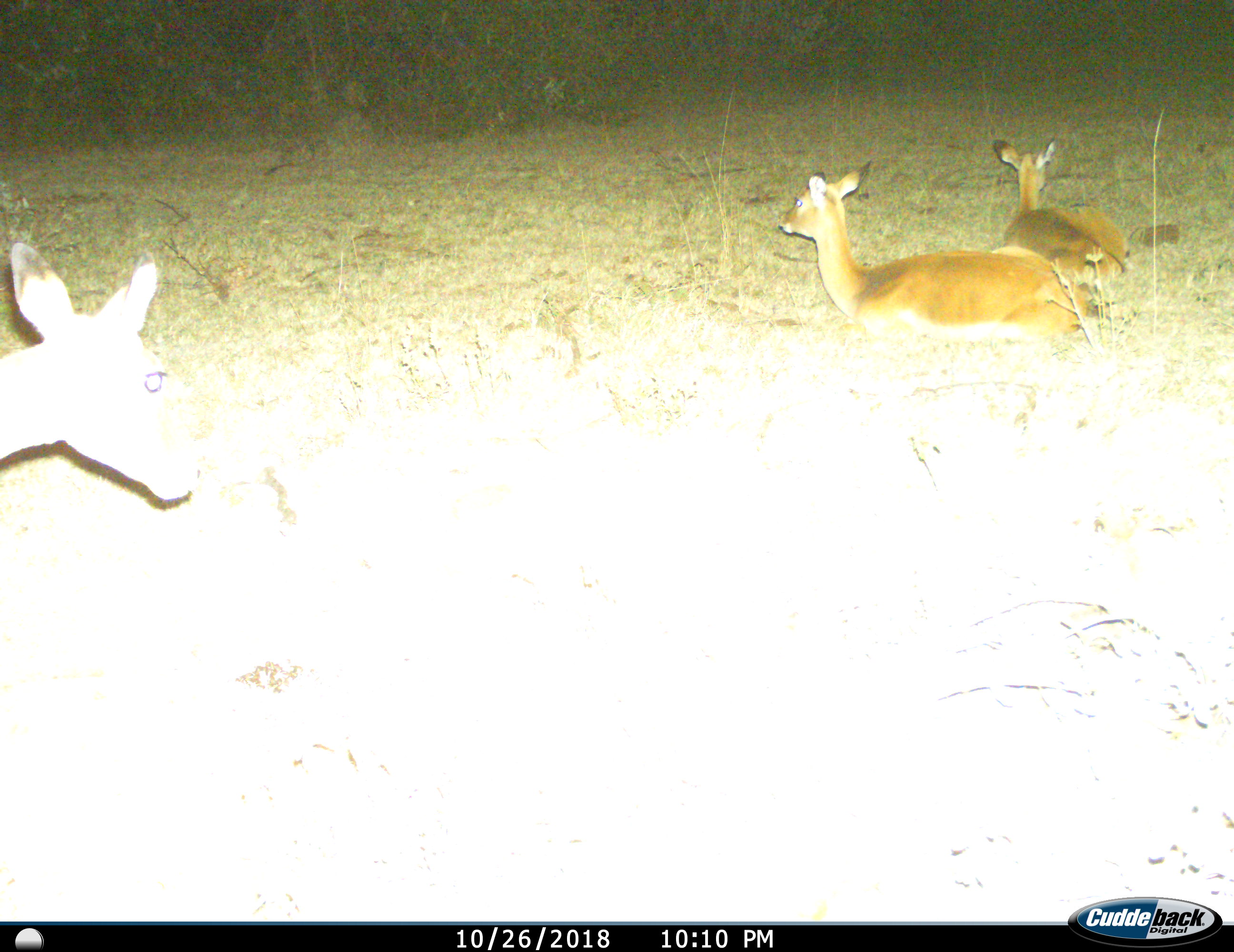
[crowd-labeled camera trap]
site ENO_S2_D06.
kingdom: Animalia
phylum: Chordata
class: Mammalia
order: Artiodactyla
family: Bovidae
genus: Aepyceros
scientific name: Aepyceros melampus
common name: impala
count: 3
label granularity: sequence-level